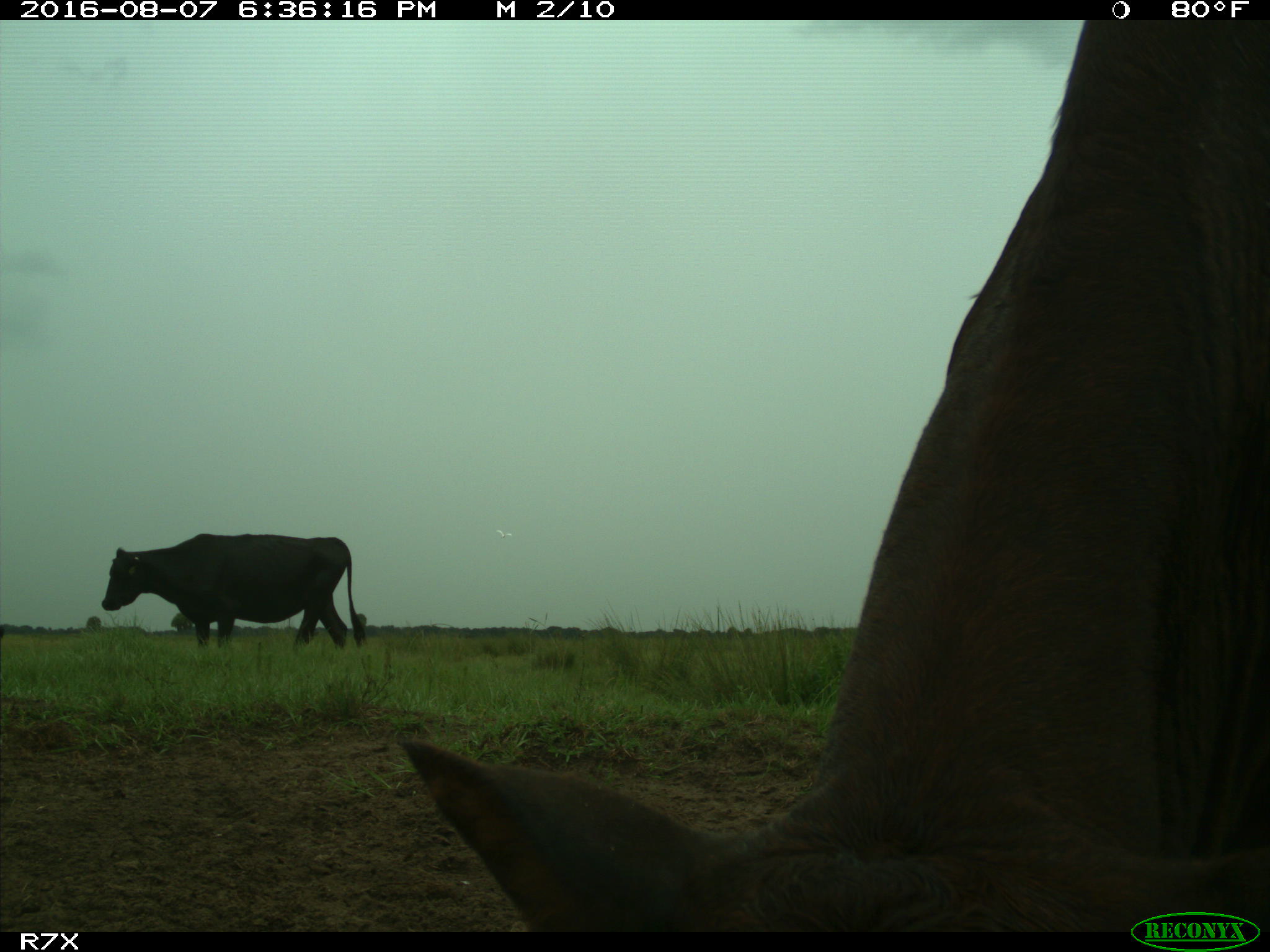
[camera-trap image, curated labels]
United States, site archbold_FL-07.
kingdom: Animalia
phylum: Chordata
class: Mammalia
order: Artiodactyla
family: Bovidae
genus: Bos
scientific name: Bos taurus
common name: domestic cow